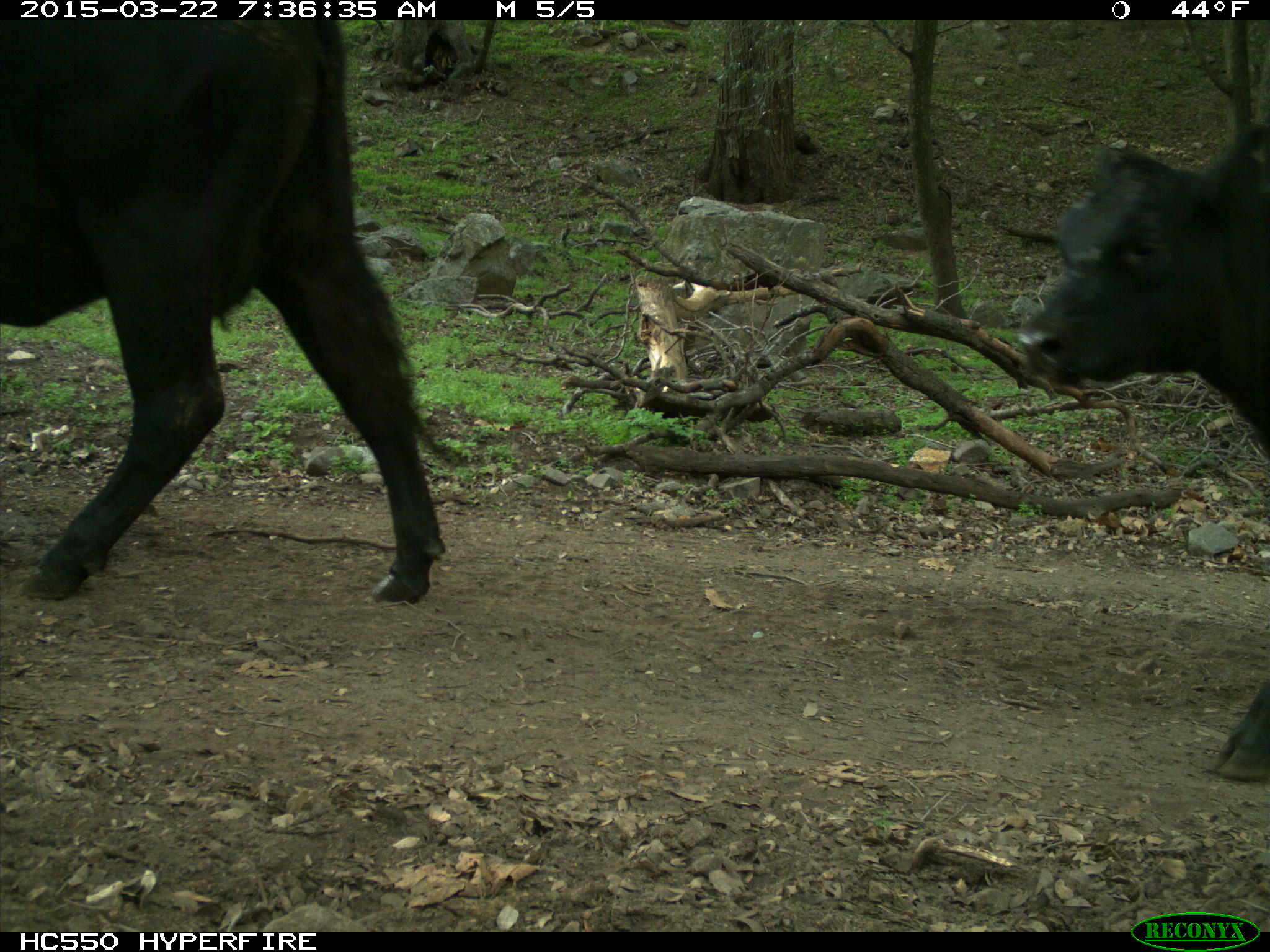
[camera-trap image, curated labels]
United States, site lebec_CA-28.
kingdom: Animalia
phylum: Chordata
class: Mammalia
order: Artiodactyla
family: Bovidae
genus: Bos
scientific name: Bos taurus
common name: domestic cow